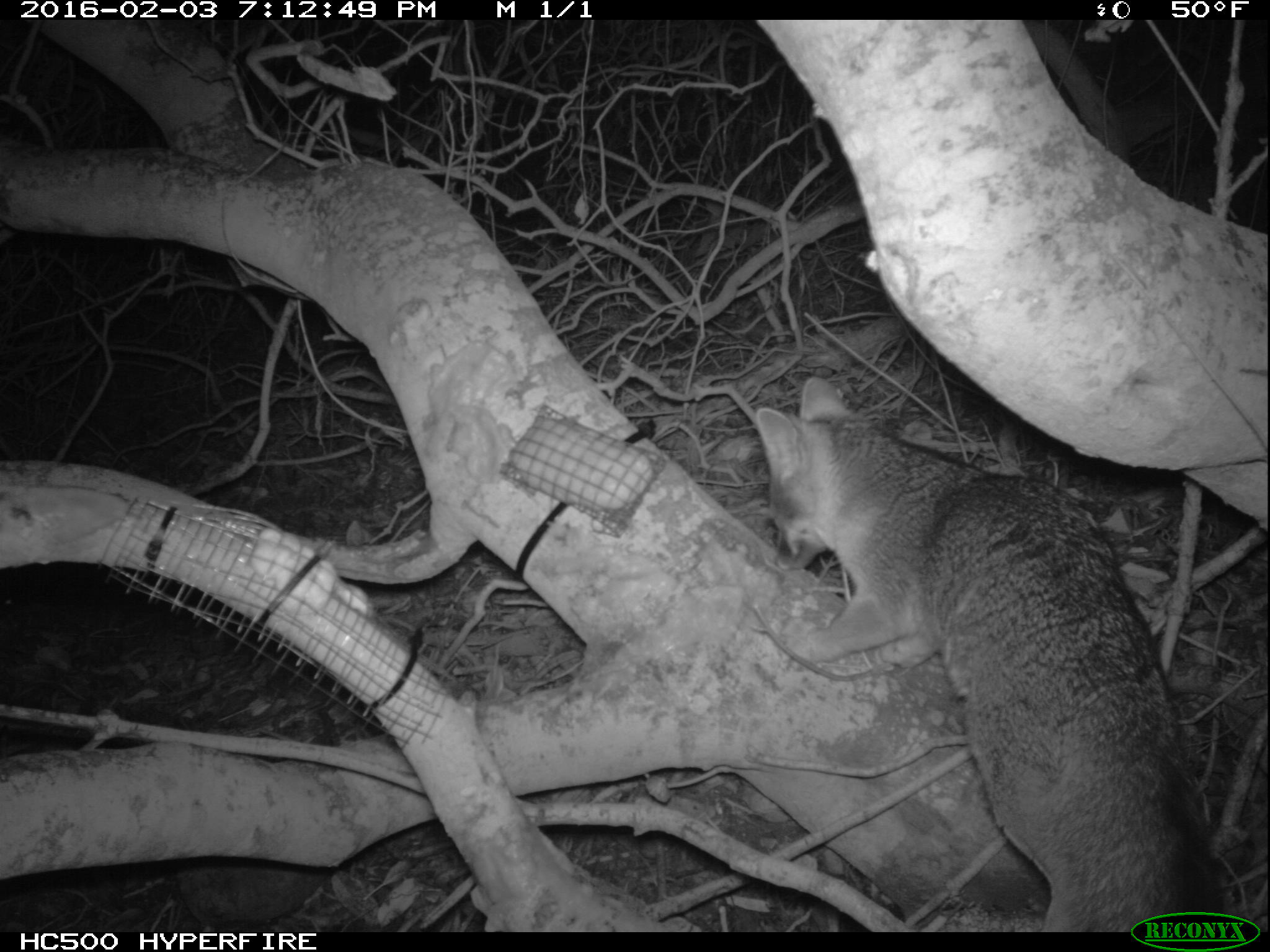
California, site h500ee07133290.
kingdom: Animalia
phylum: Chordata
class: Mammalia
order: Carnivora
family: Canidae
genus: Urocyon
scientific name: Urocyon littoralis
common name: island fox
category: fox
Fox (island fox) (Urocyon littoralis).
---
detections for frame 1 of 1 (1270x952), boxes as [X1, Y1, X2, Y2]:
fox: [753, 376, 1237, 932]